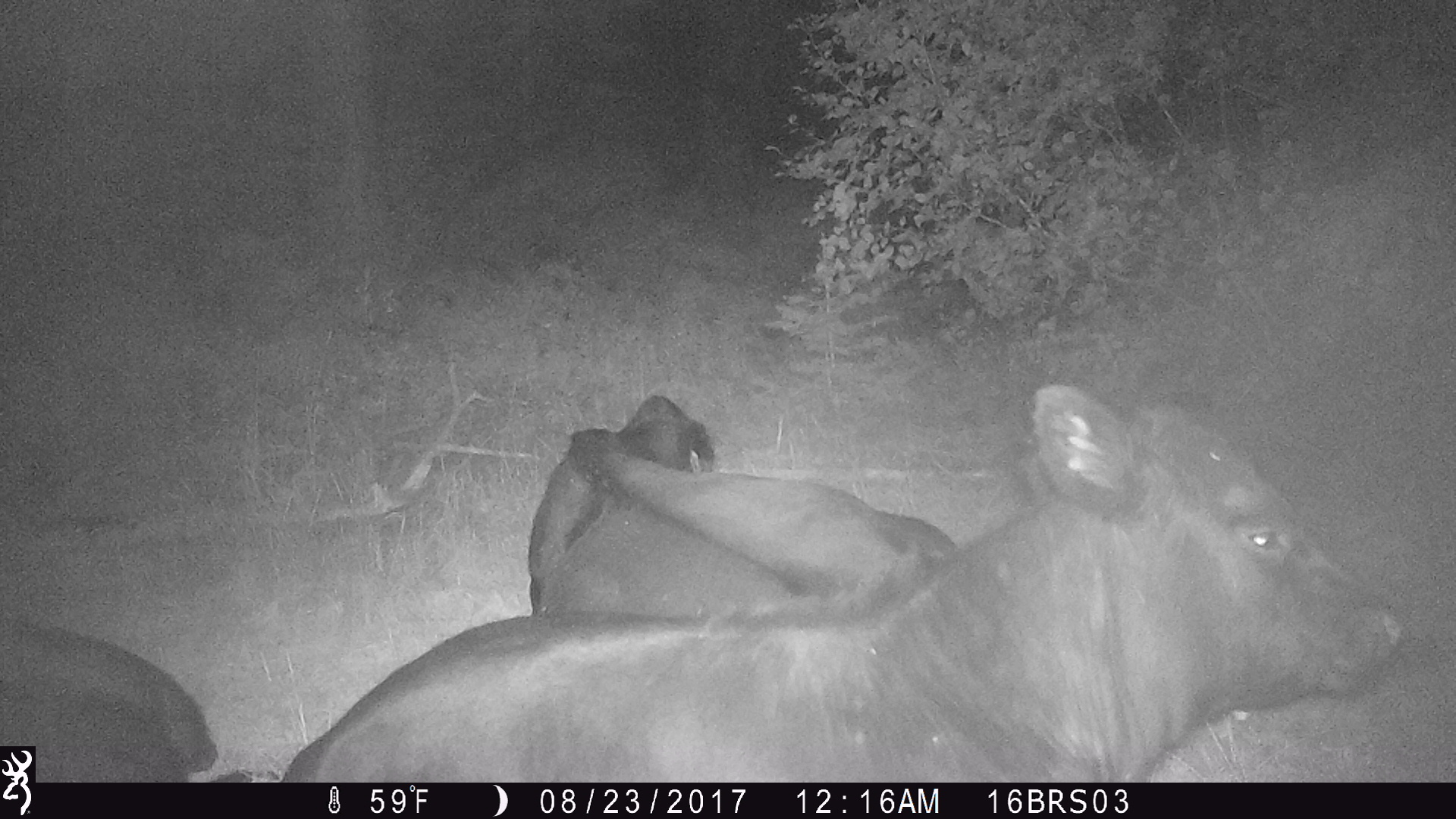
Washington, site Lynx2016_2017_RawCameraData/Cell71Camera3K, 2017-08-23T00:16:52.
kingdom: Animalia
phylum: Chordata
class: Mammalia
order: Artiodactyla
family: Bovidae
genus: Bos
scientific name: Bos taurus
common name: domestic cattle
Domestic cattle (Bos taurus). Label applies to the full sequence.